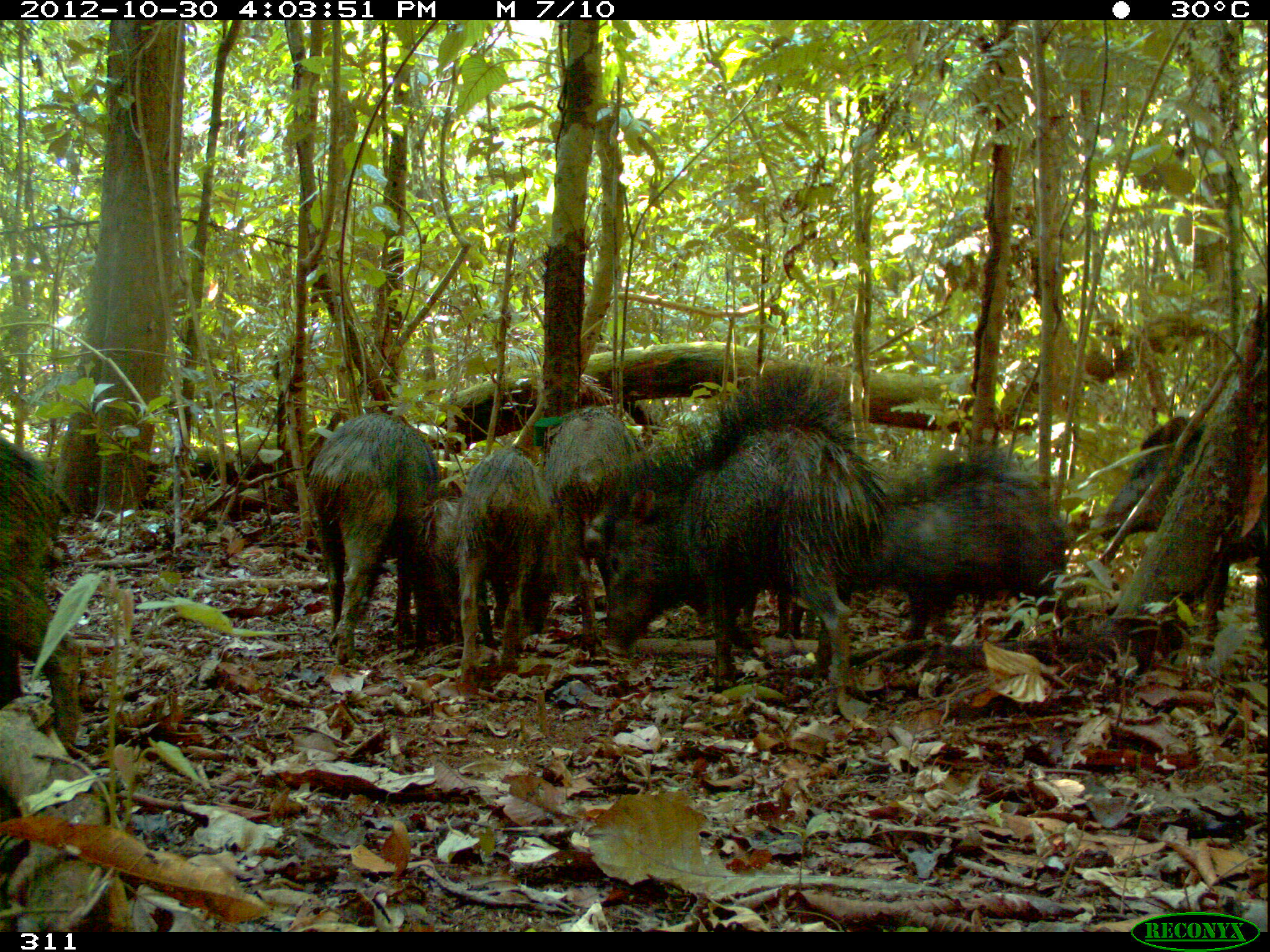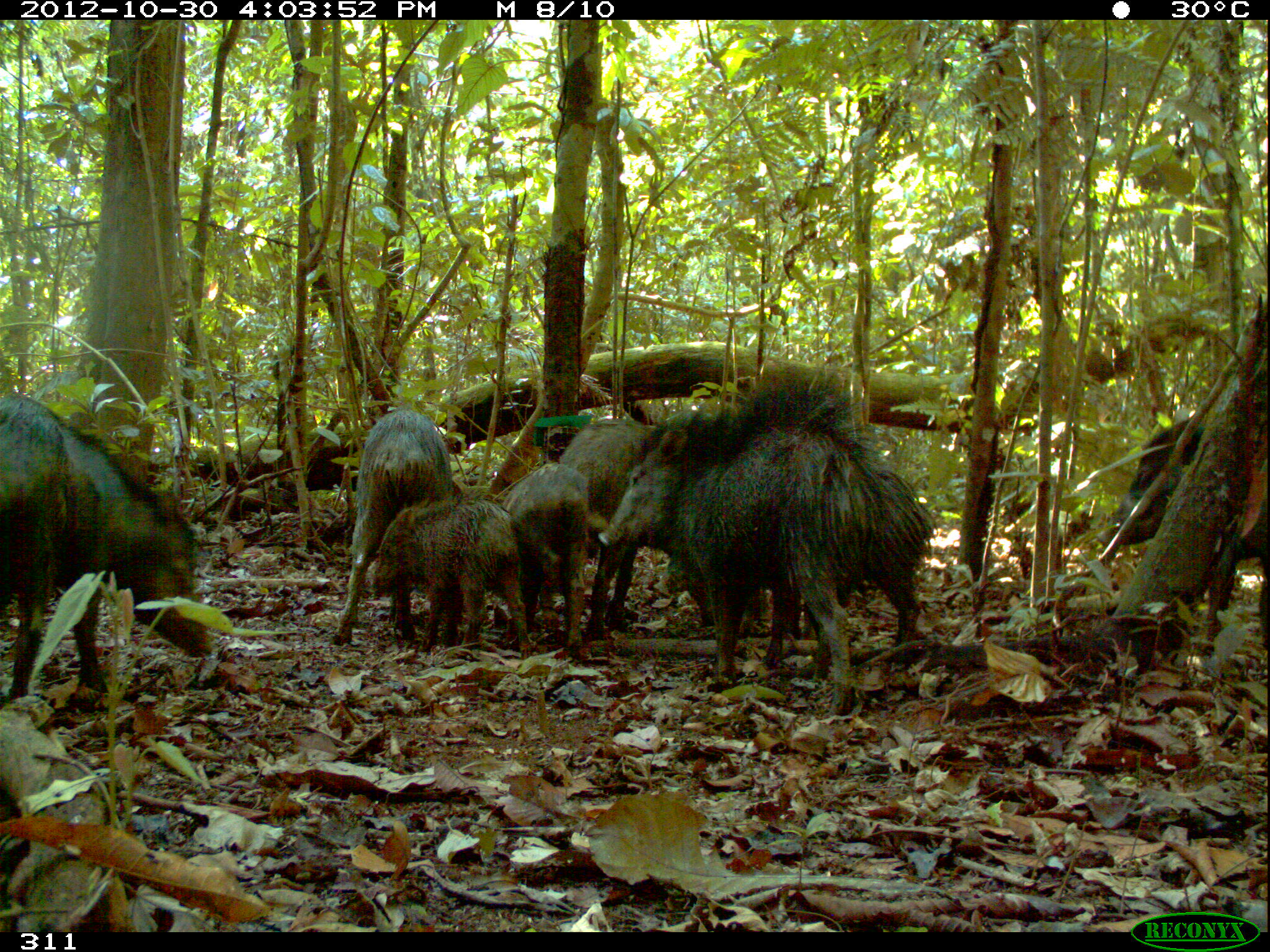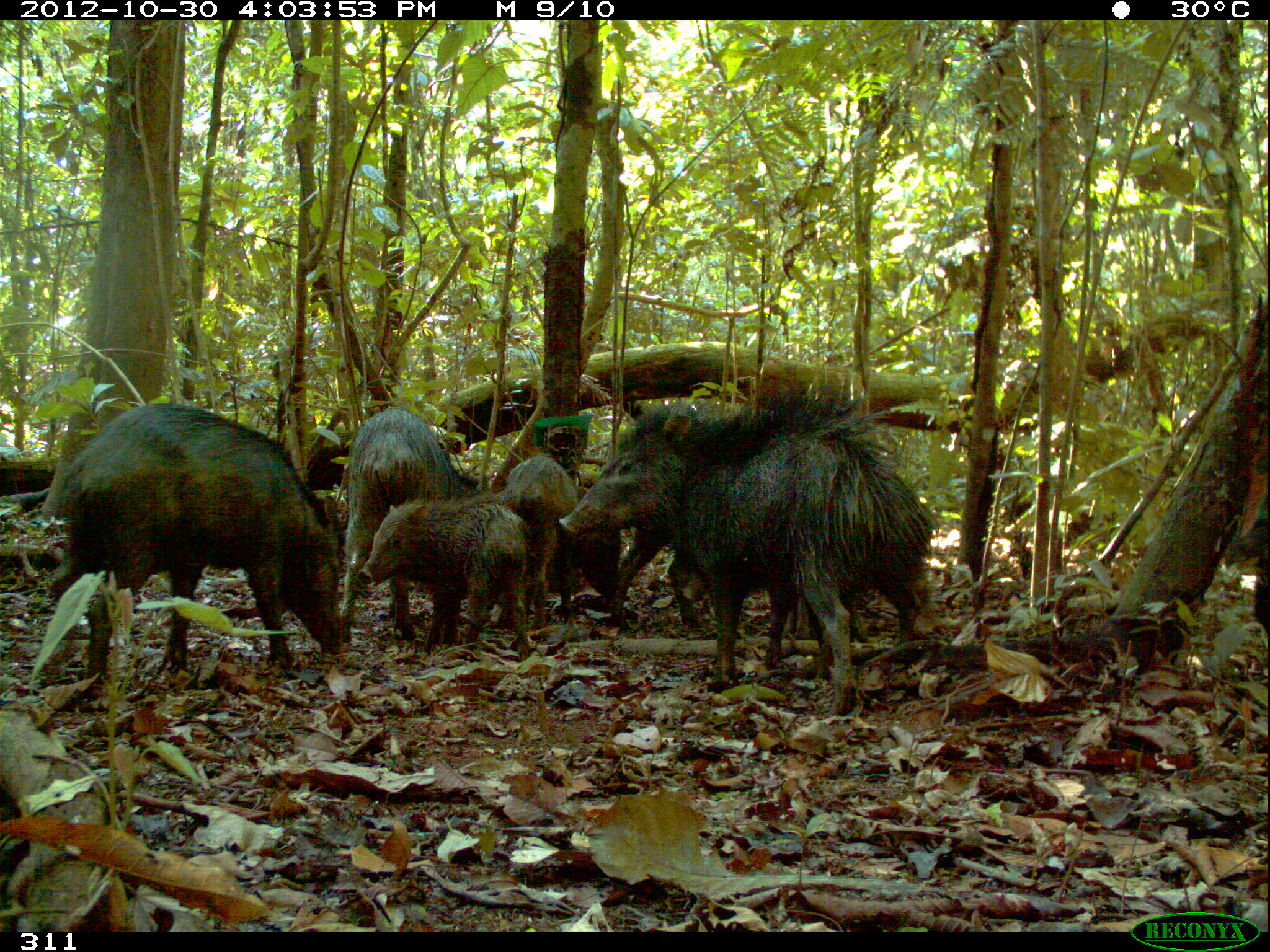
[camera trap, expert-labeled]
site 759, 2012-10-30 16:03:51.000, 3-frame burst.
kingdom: Animalia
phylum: Chordata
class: Mammalia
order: Artiodactyla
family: Tayassuidae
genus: Tayassu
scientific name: Tayassu pecari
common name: white-lipped peccary